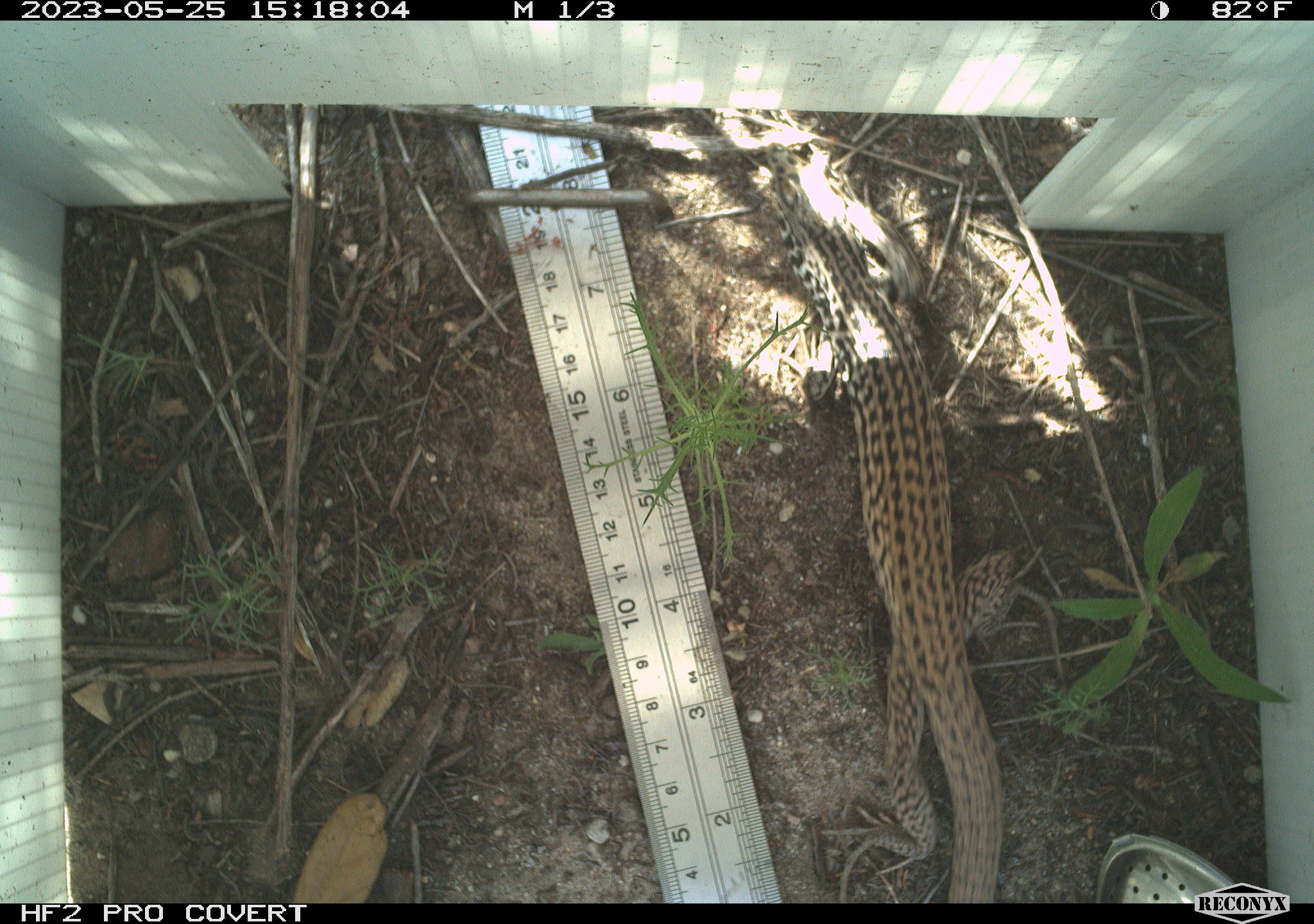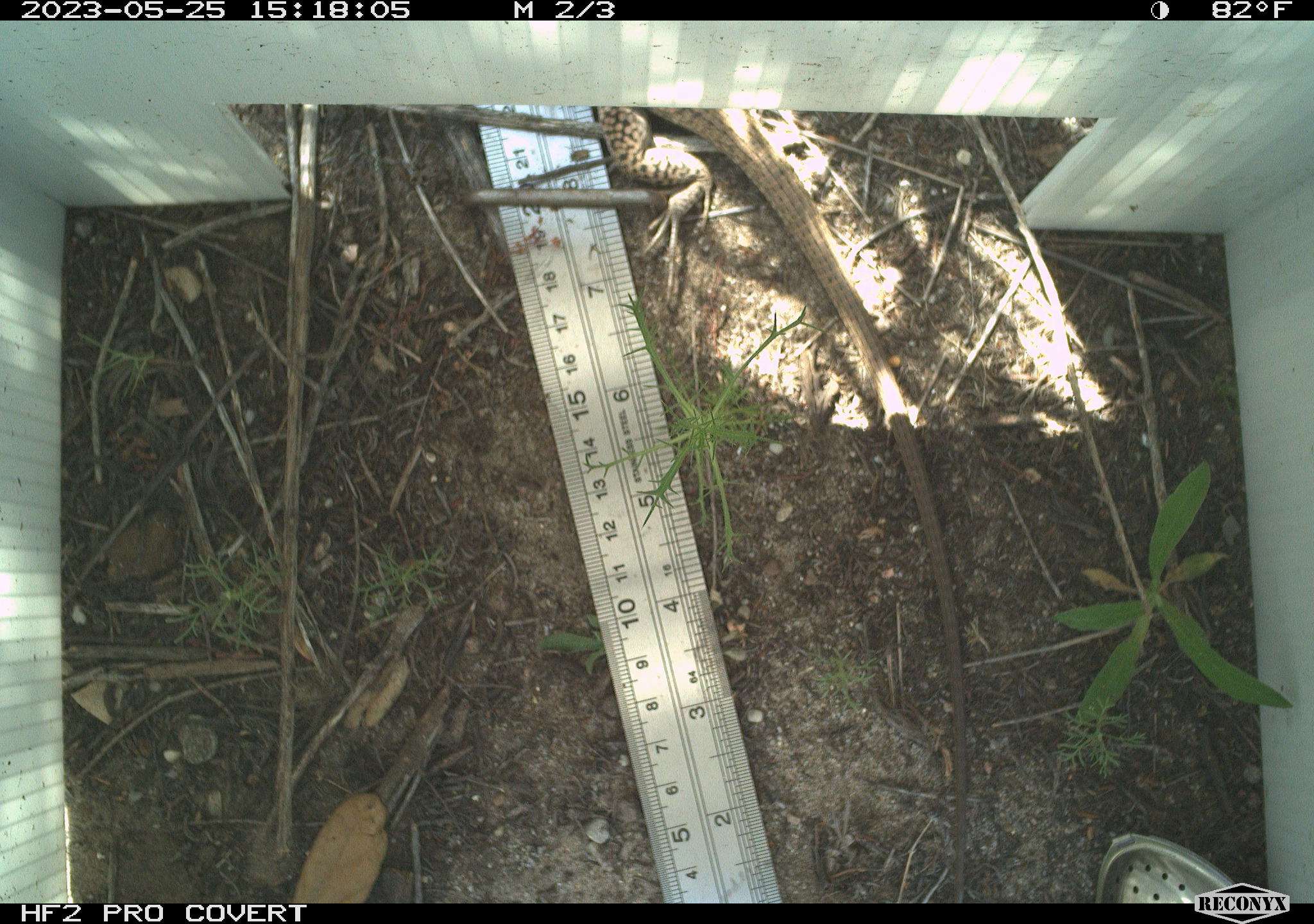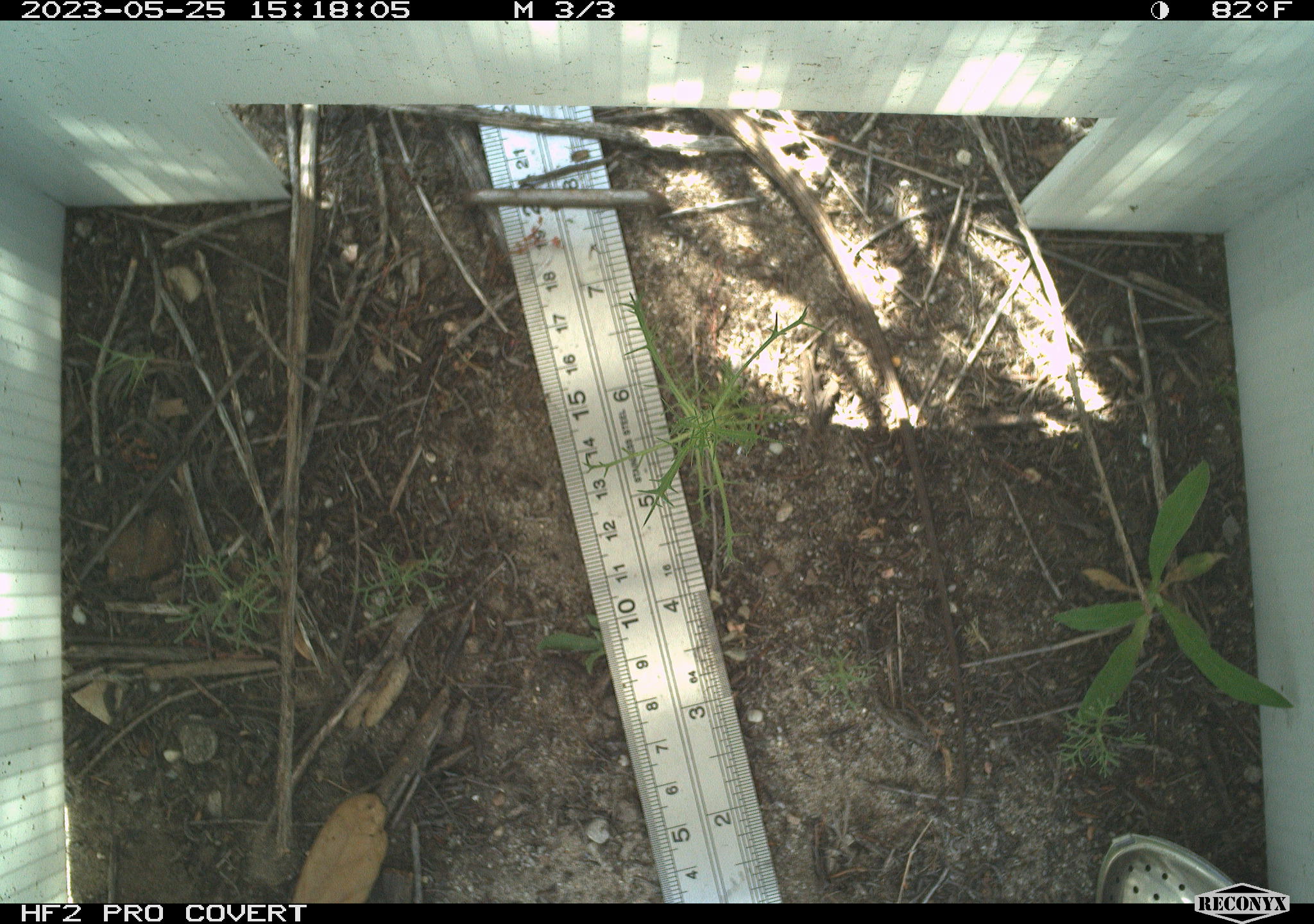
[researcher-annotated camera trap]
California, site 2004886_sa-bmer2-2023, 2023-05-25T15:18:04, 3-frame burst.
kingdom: Animalia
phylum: Chordata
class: Reptilia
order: Squamata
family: Teiidae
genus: Aspidoscelis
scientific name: Aspidoscelis tigris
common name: western whiptail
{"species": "western whiptail (Aspidoscelis tigris)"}